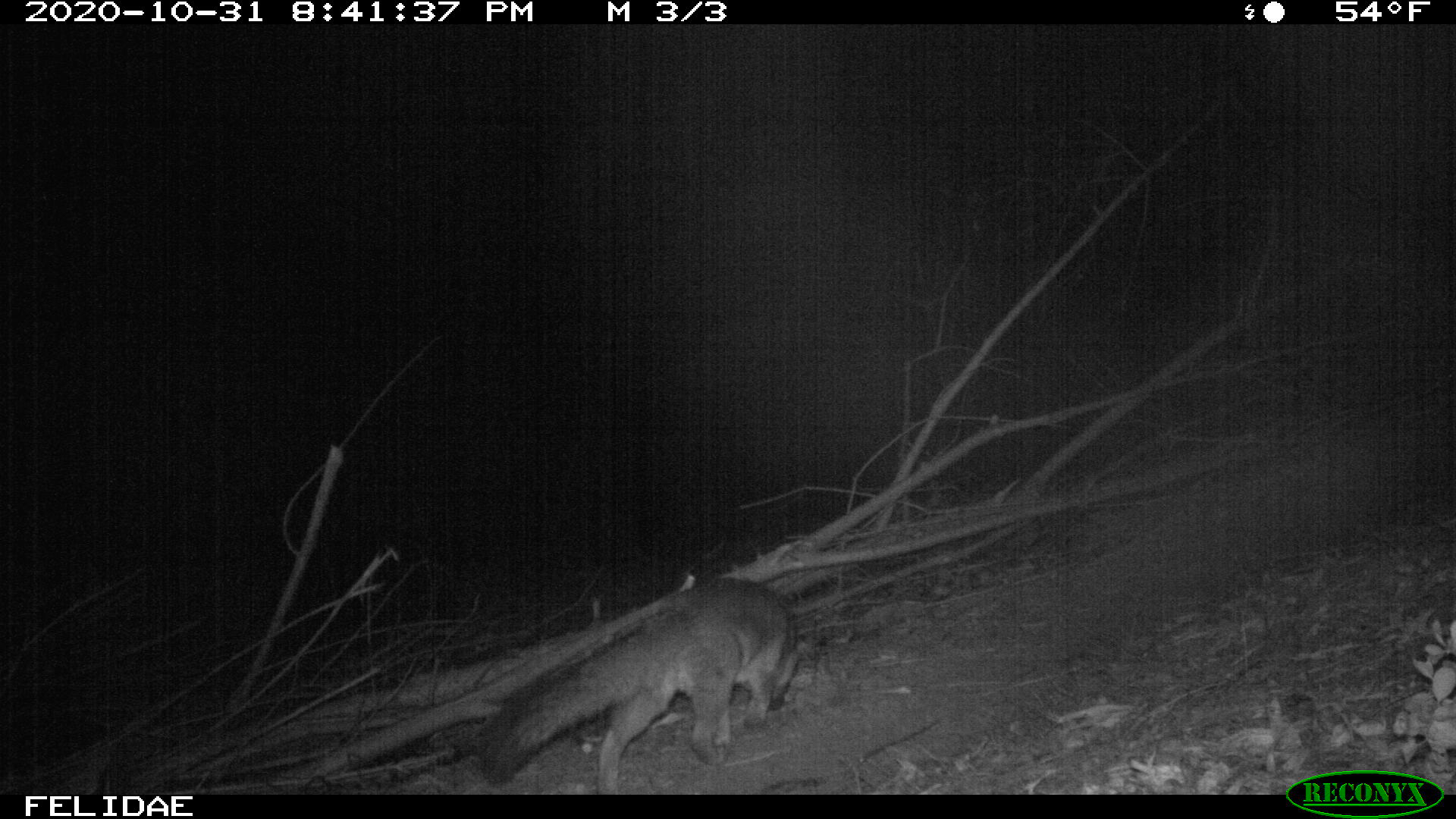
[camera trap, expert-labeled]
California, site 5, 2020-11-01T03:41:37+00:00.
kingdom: Animalia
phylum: Chordata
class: Mammalia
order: Carnivora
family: Canidae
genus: Urocyon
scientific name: Urocyon cinereoargenteus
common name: gray fox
Gray fox (Urocyon cinereoargenteus).